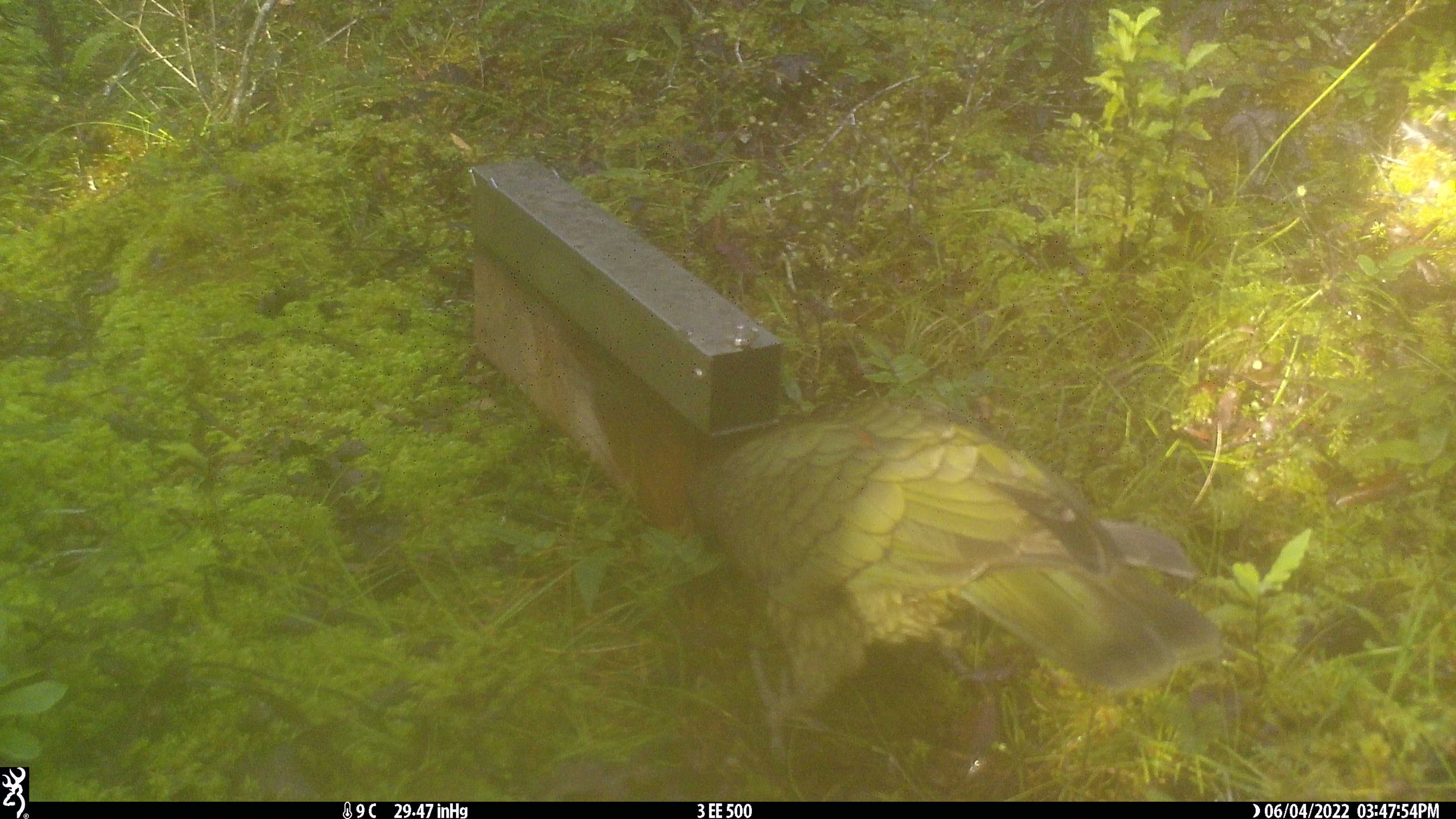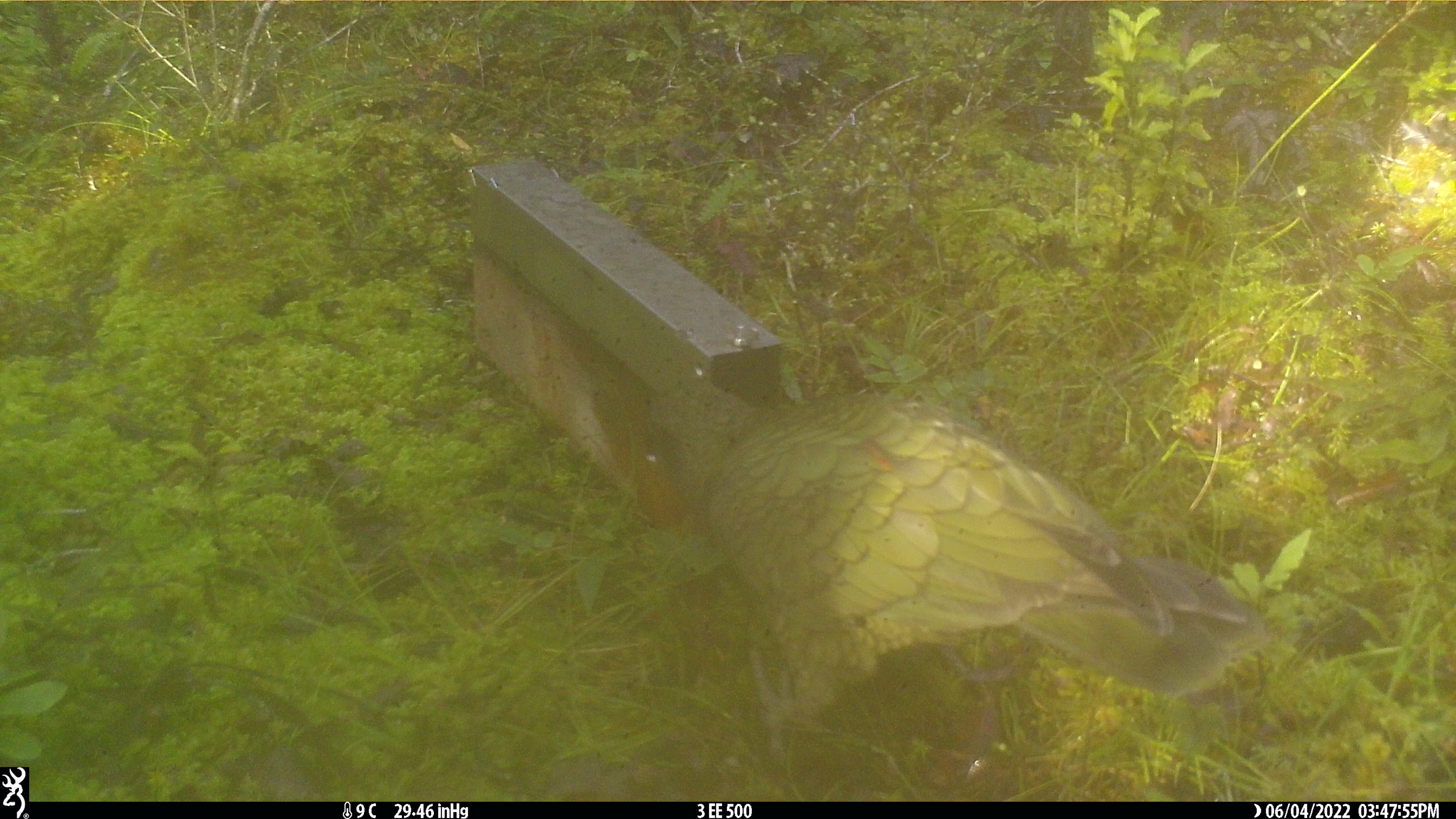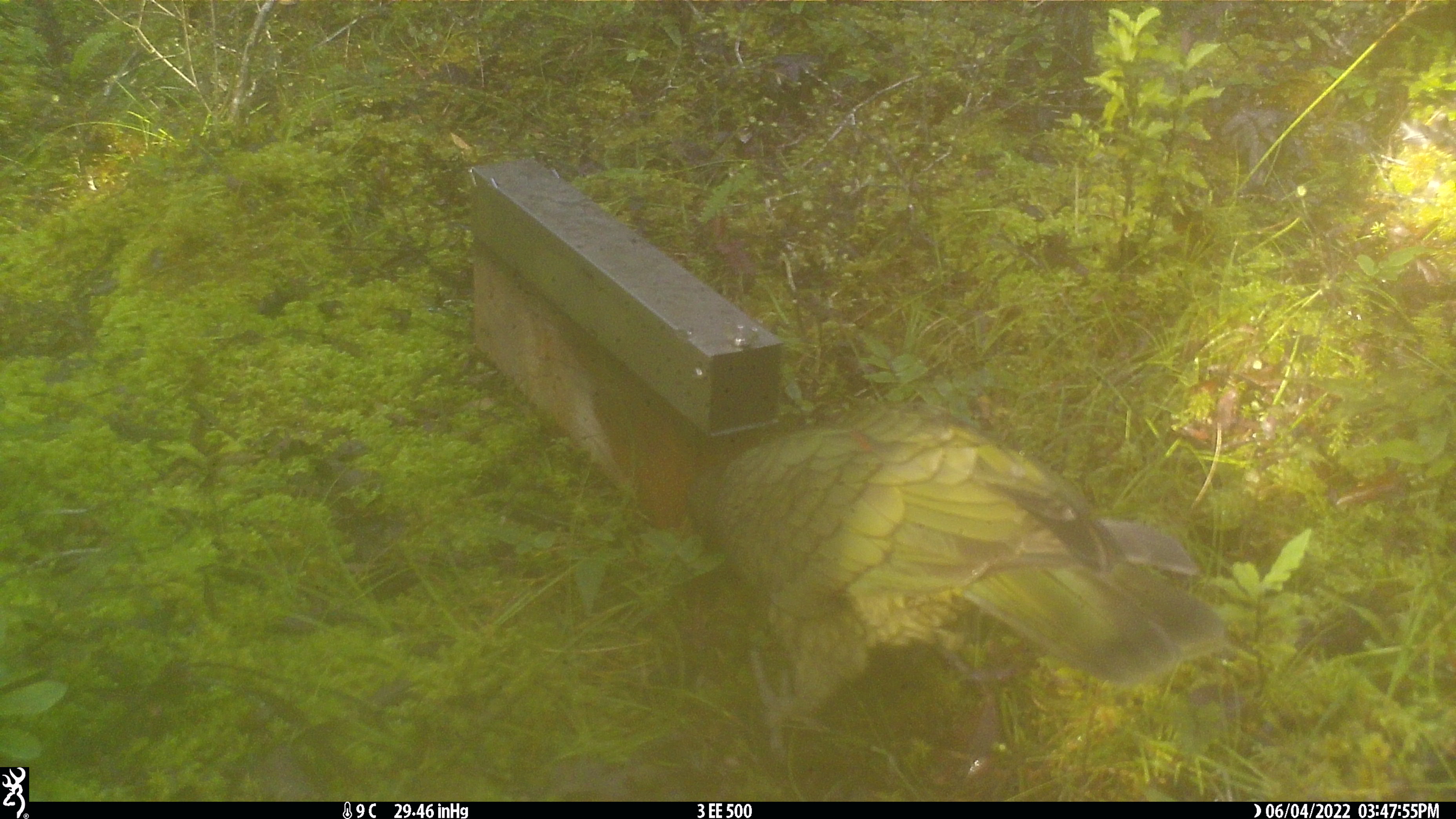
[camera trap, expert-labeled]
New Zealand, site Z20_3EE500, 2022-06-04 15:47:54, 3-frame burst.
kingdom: Animalia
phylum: Chordata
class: Aves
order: Psittaciformes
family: Strigopidae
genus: Nestor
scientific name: Nestor notabilis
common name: kea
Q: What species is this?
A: Kea (Nestor notabilis).